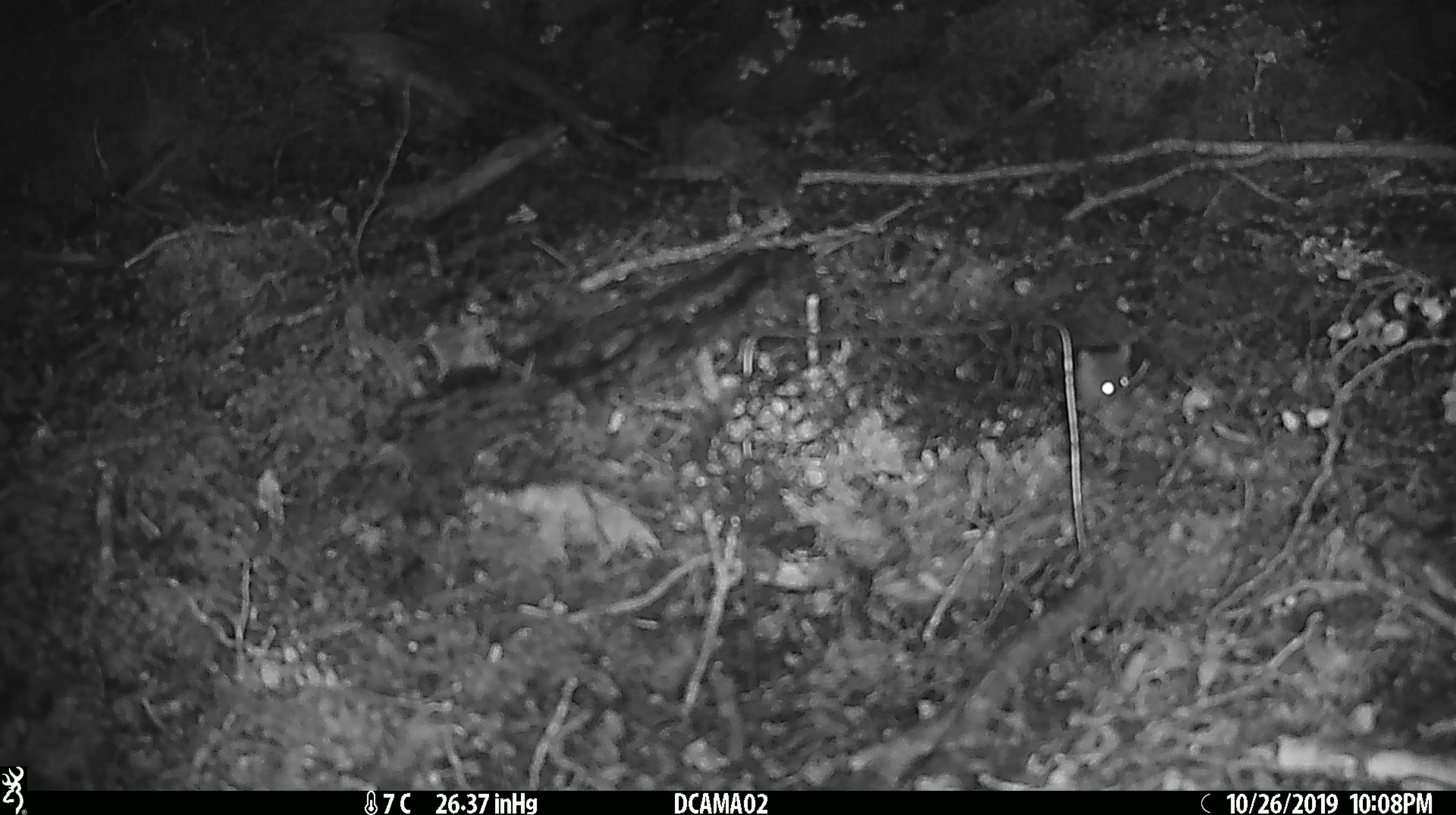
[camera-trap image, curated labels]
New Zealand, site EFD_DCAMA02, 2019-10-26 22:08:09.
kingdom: Animalia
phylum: Chordata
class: Mammalia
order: Rodentia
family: Muridae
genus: Mus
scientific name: Mus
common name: mouse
Mouse (Mus).